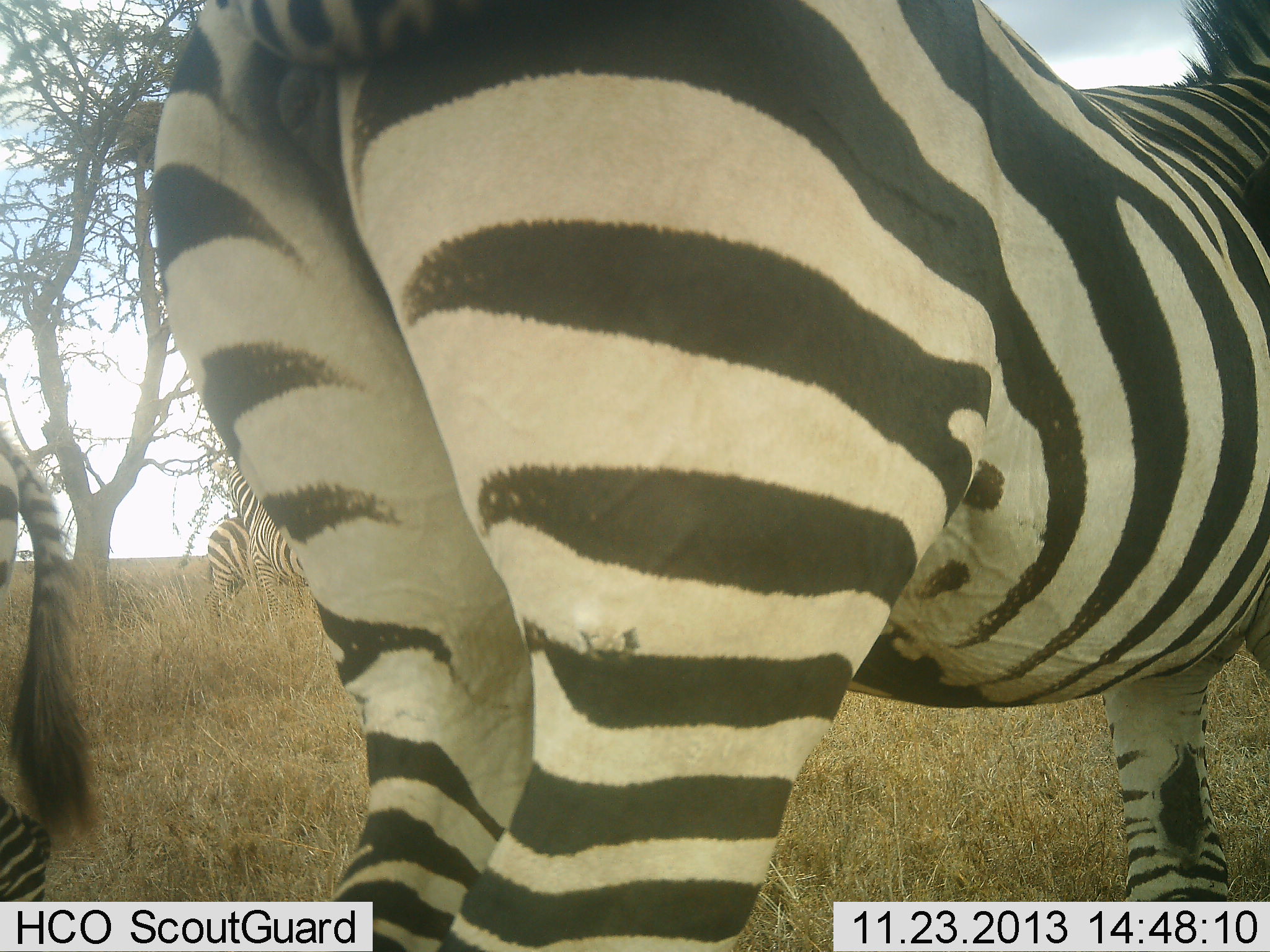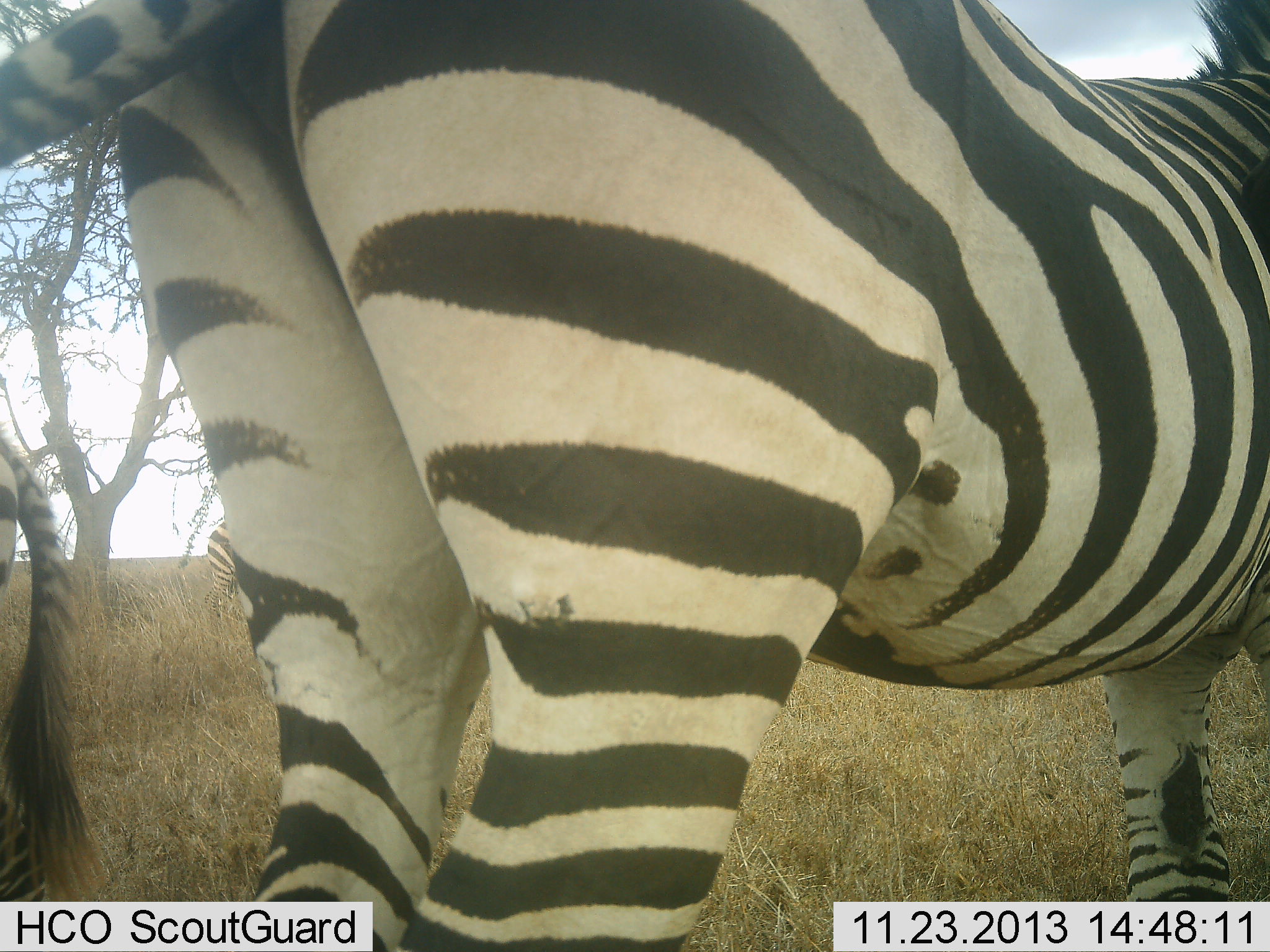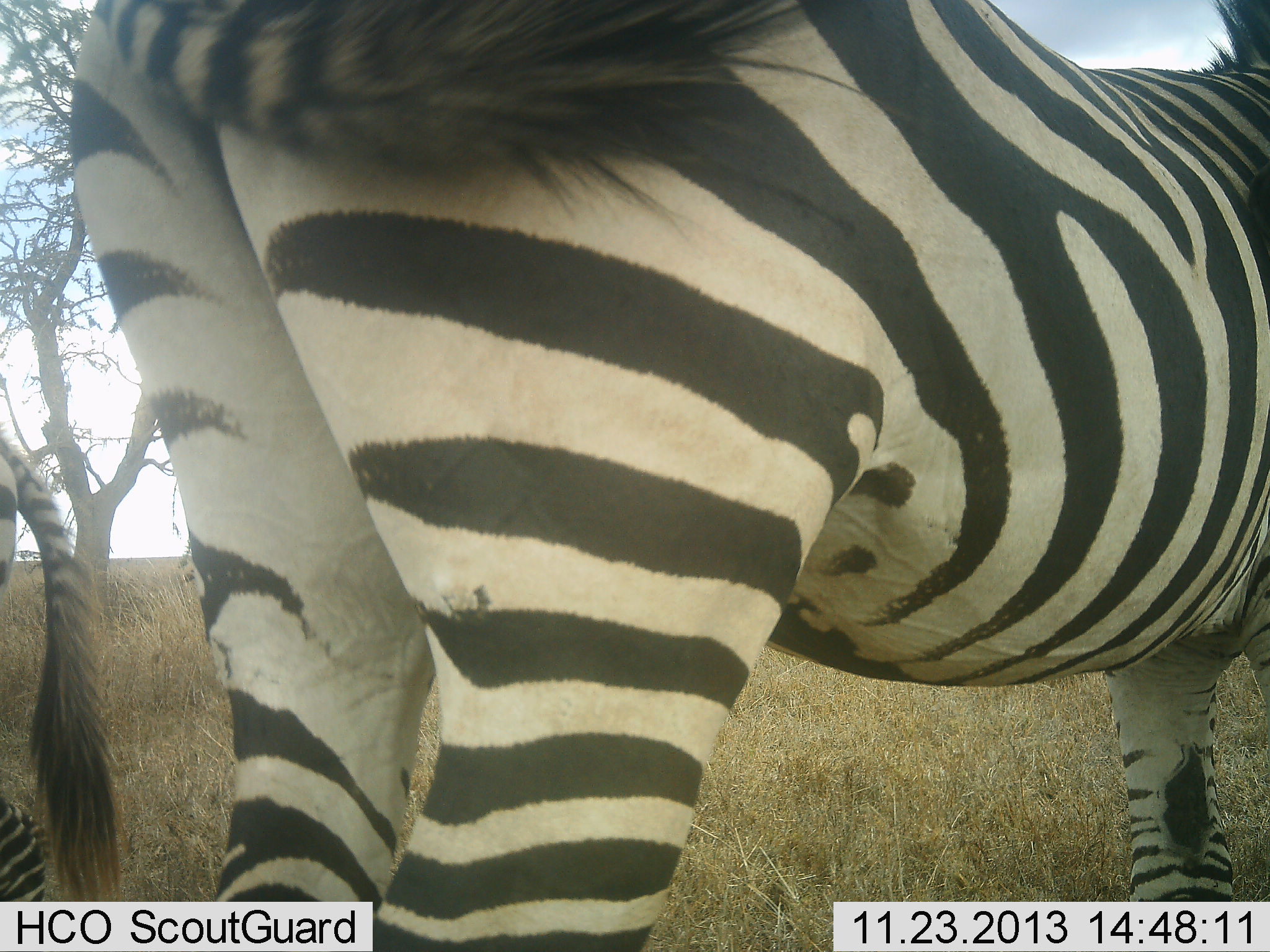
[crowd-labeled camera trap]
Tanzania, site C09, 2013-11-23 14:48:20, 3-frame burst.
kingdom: Animalia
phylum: Chordata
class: Mammalia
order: Perissodactyla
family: Equidae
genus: Equus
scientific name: Equus quagga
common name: plains zebra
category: zebra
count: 2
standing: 100%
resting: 0%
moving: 0%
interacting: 0%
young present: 0%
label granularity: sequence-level